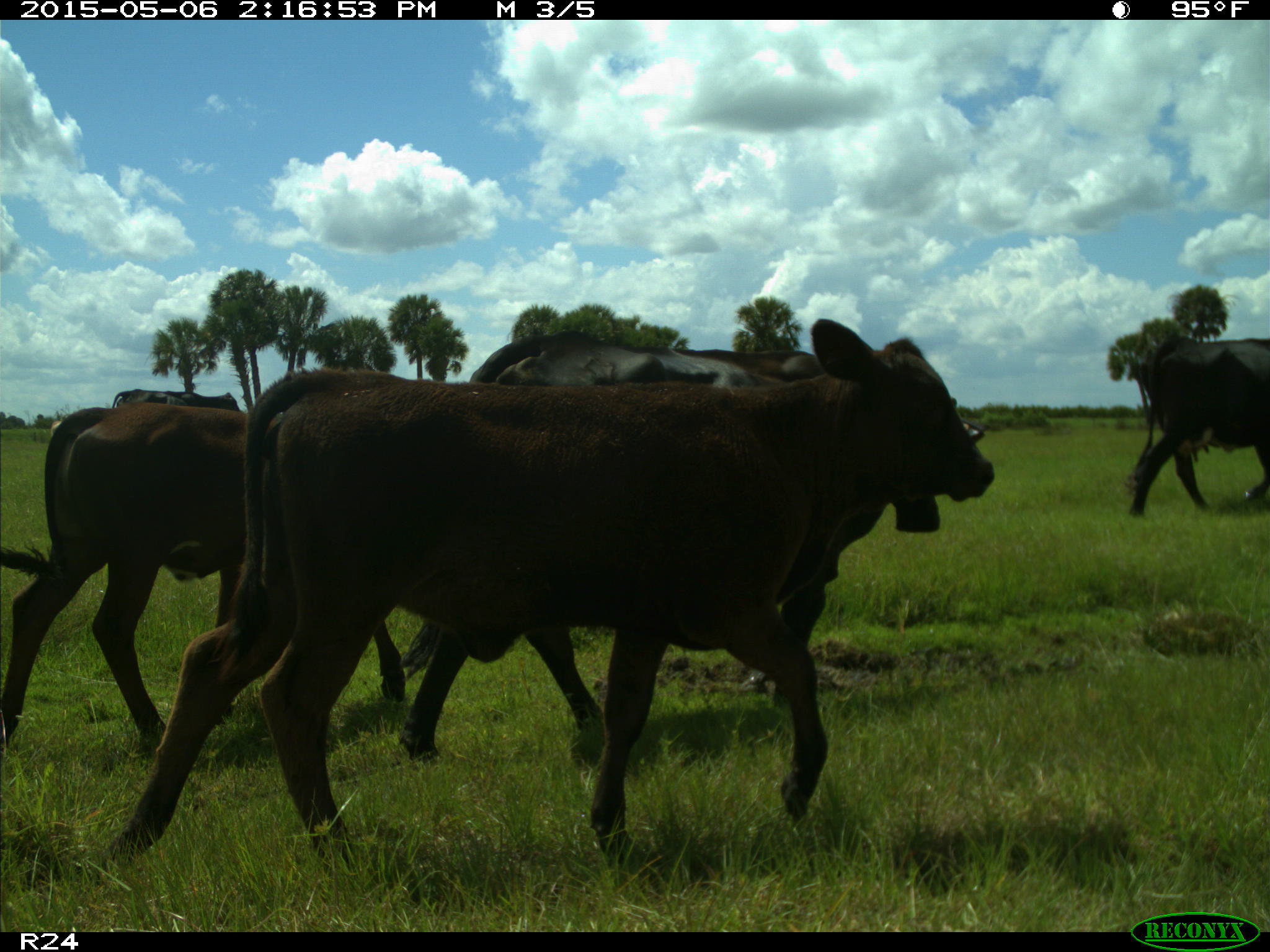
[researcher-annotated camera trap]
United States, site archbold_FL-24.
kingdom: Animalia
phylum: Chordata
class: Mammalia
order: Artiodactyla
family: Bovidae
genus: Bos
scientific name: Bos taurus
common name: domestic cow